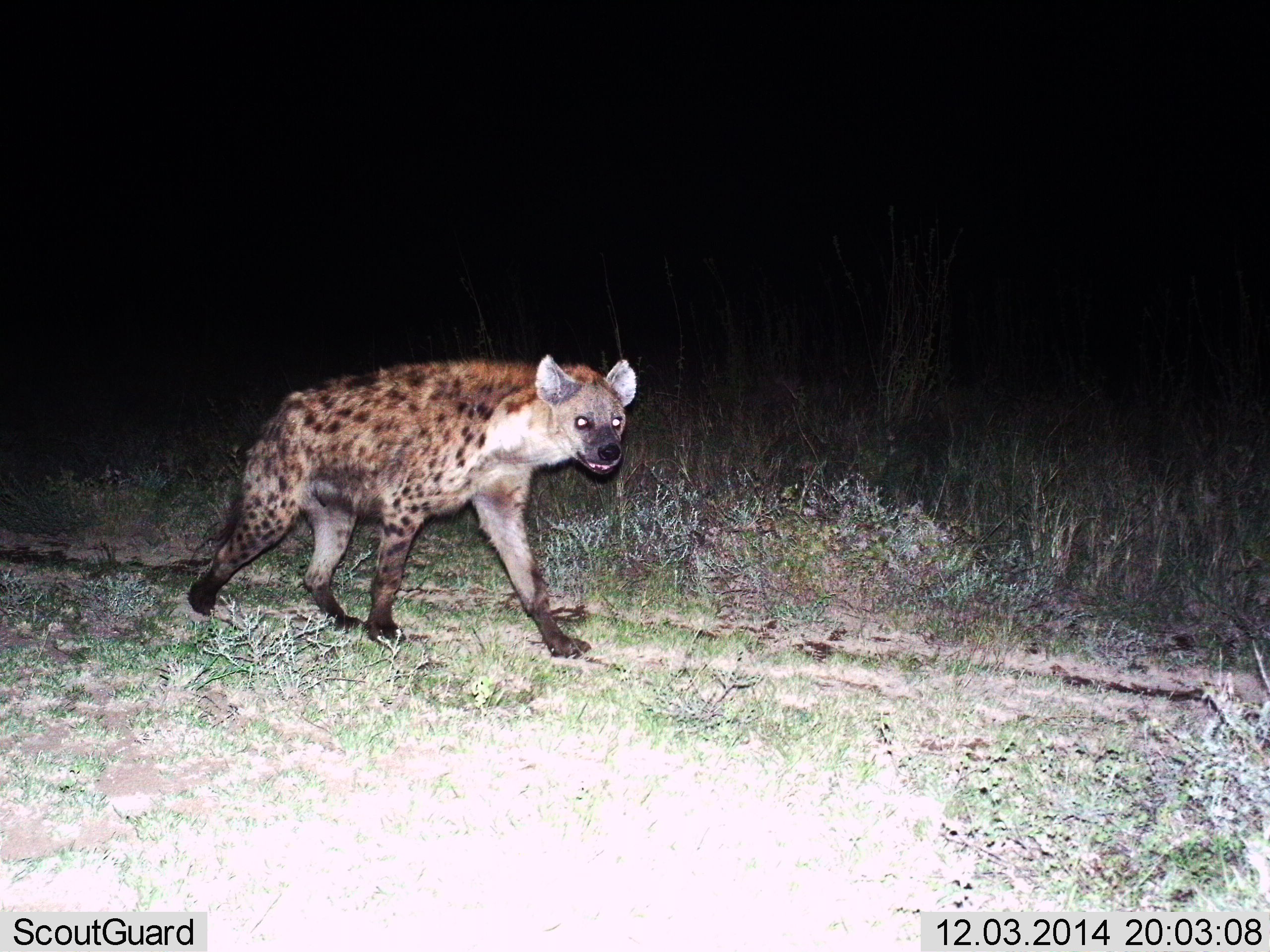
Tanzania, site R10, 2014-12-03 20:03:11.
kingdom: Animalia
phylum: Chordata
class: Mammalia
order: Carnivora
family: Hyaenidae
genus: Crocuta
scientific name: Crocuta crocuta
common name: spotted hyena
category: hyenaspotted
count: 1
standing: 0%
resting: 0%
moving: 100%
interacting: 0%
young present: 0%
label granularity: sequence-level